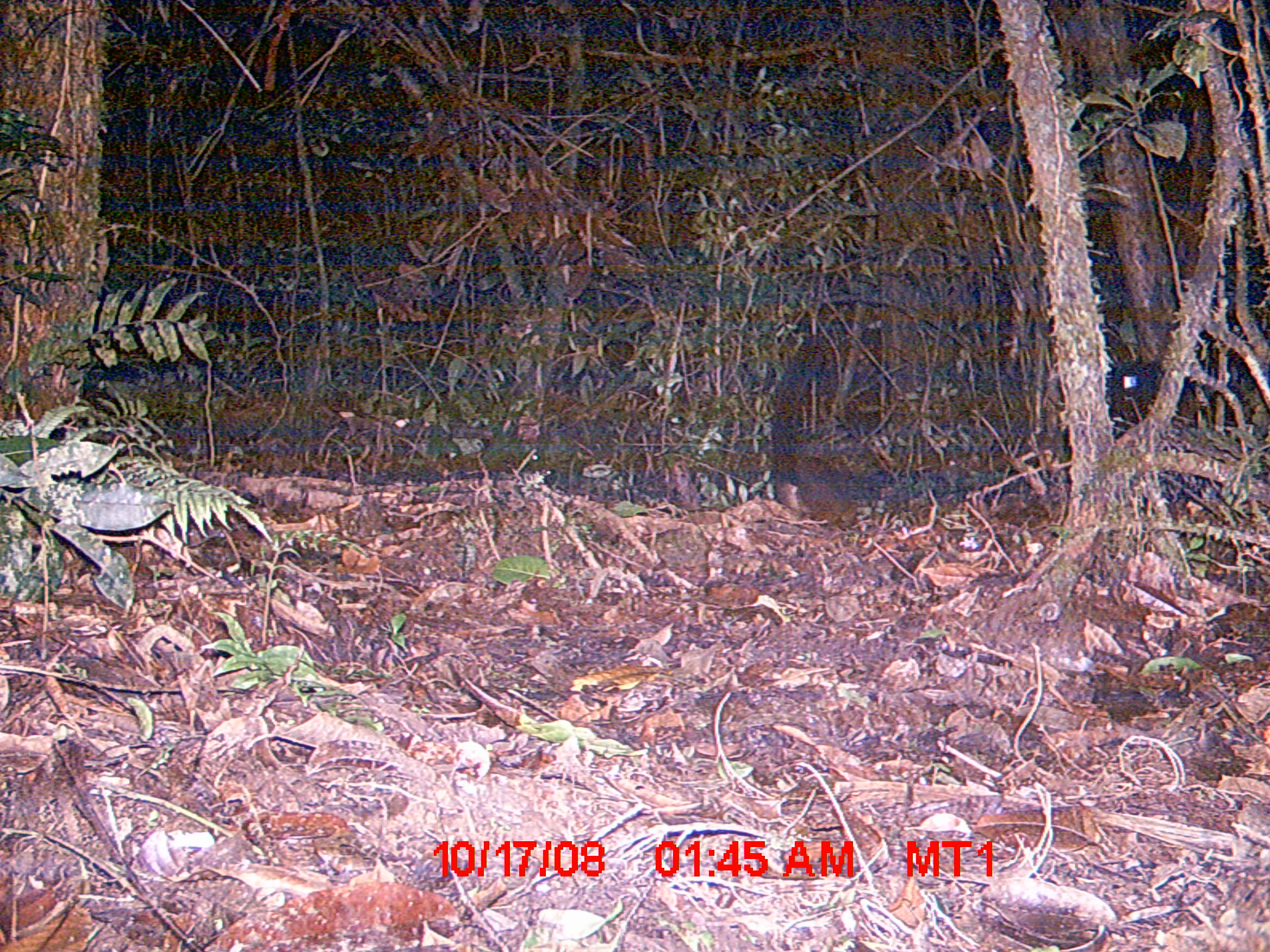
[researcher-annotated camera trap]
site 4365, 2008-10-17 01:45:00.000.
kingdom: Animalia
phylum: Chordata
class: Mammalia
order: Primates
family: Lemuridae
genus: Lemur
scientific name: Lemur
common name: ring-tailed lemurs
Lemur (ring-tailed lemurs), count 1.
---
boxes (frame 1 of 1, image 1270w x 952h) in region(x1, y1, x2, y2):
lemur: region(765, 332, 859, 531)